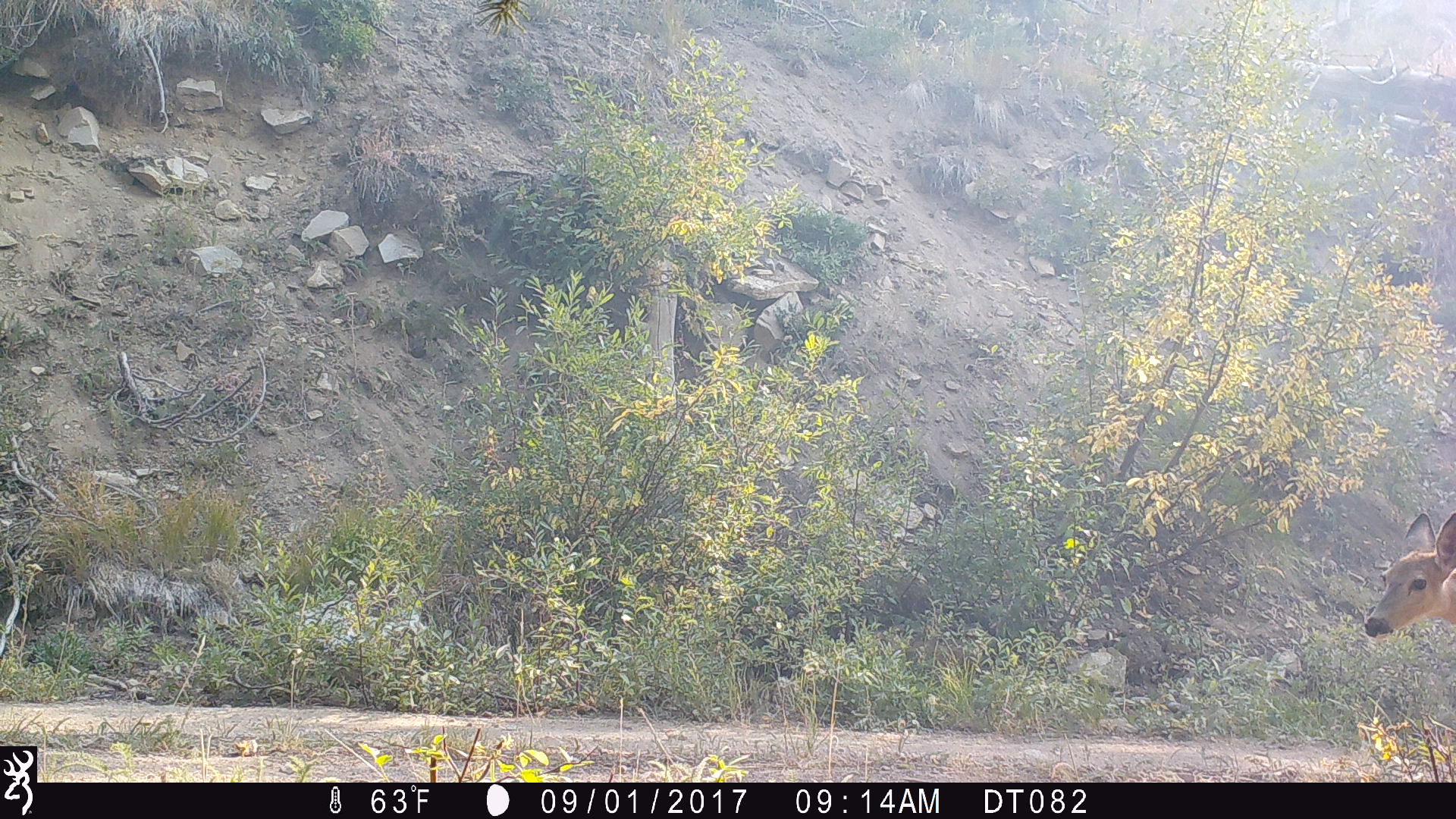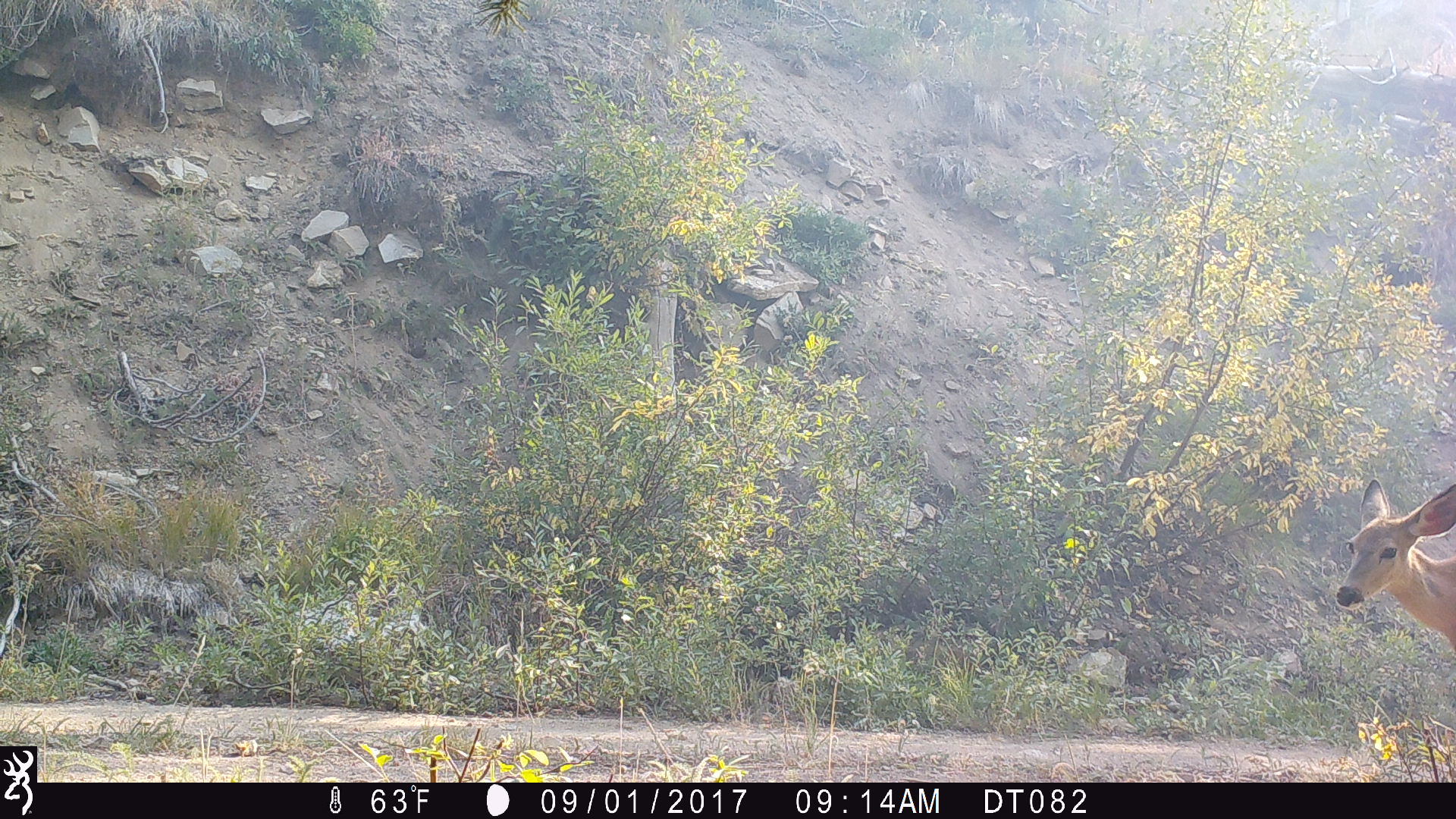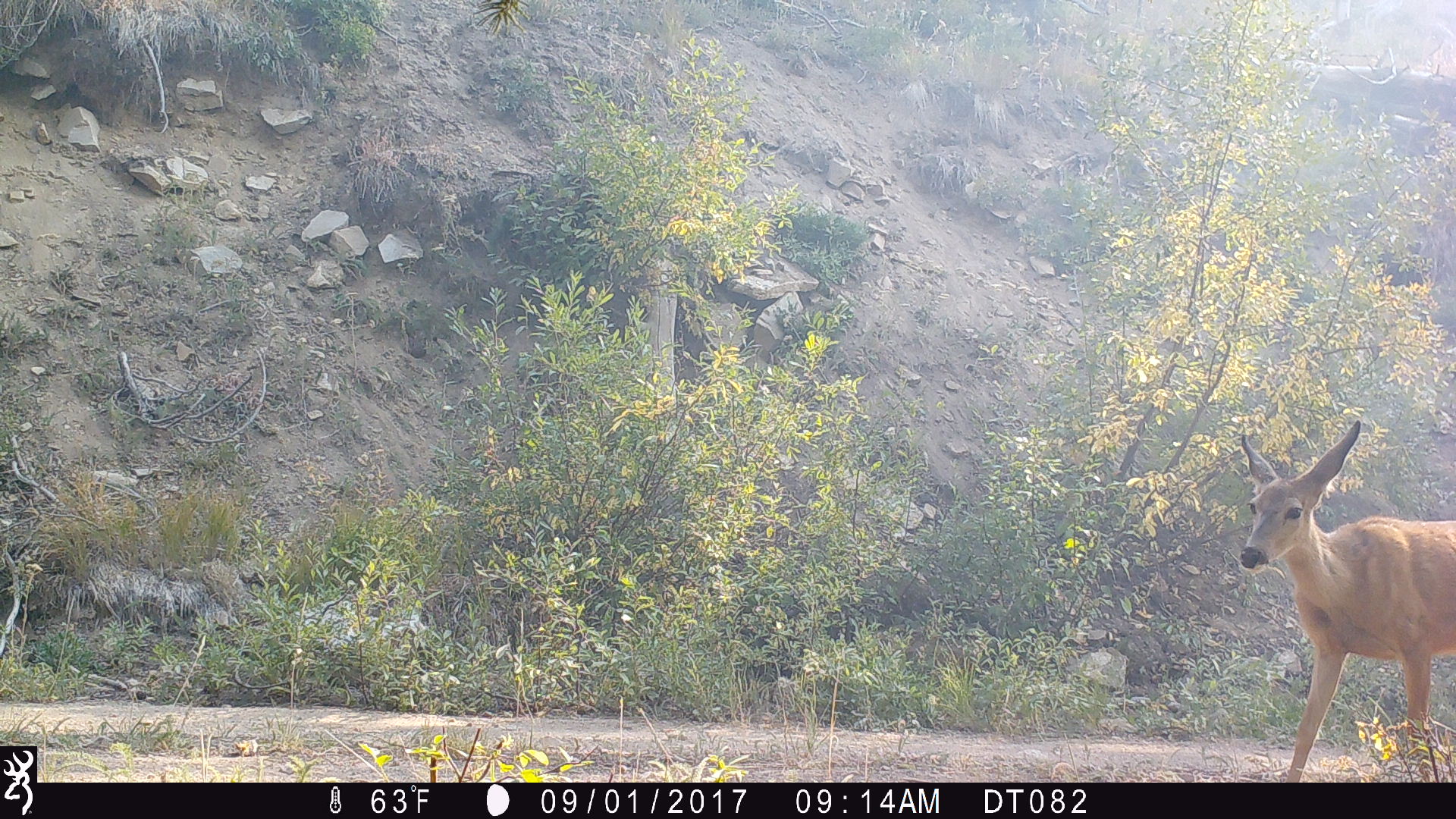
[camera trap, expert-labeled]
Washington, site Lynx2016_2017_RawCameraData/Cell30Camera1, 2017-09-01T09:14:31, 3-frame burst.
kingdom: Animalia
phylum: Chordata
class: Mammalia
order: Artiodactyla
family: Cervidae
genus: Odocoileus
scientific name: Odocoileus hemionus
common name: mule deer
Odocoileus hemionus (mule deer). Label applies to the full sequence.